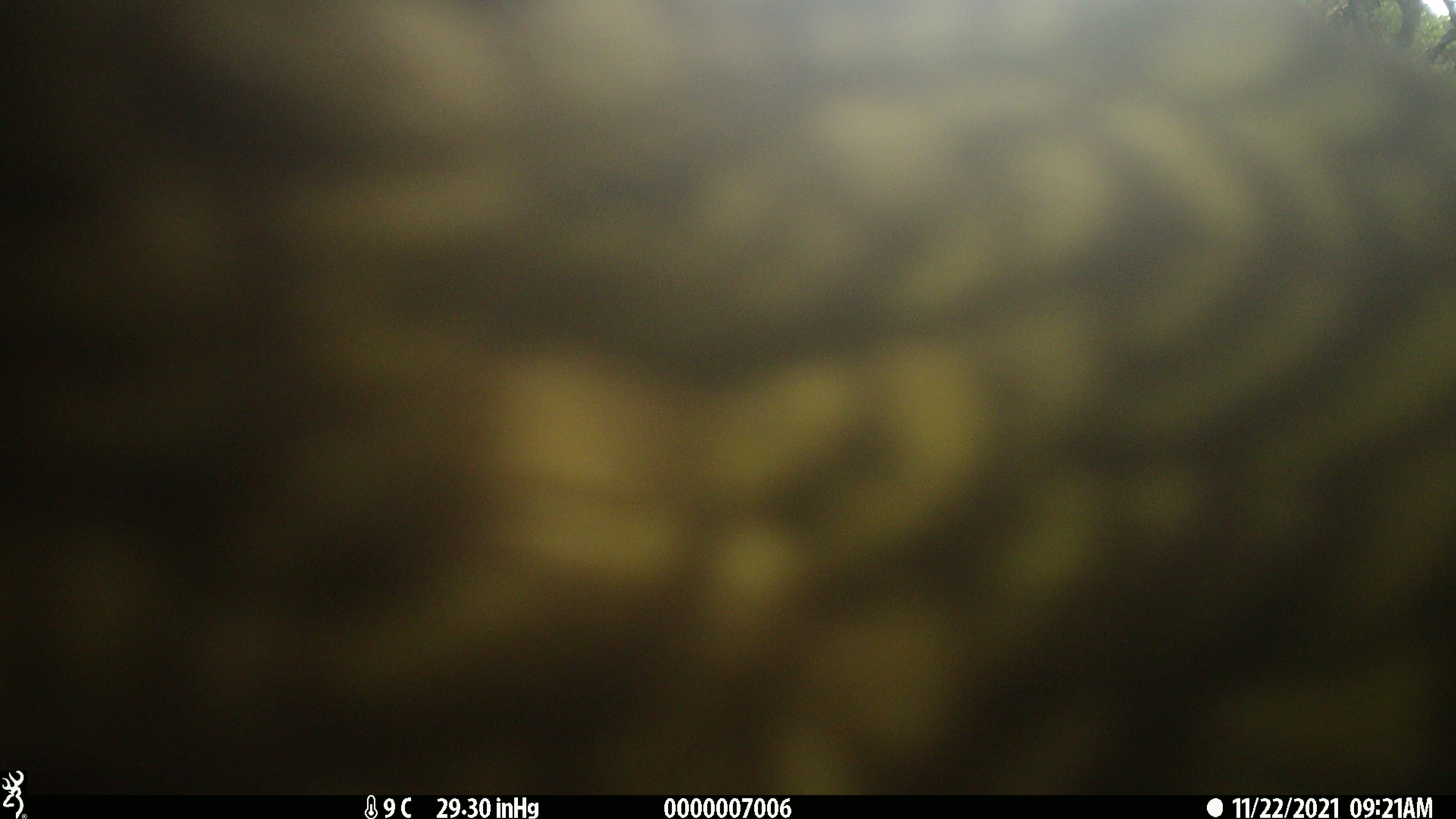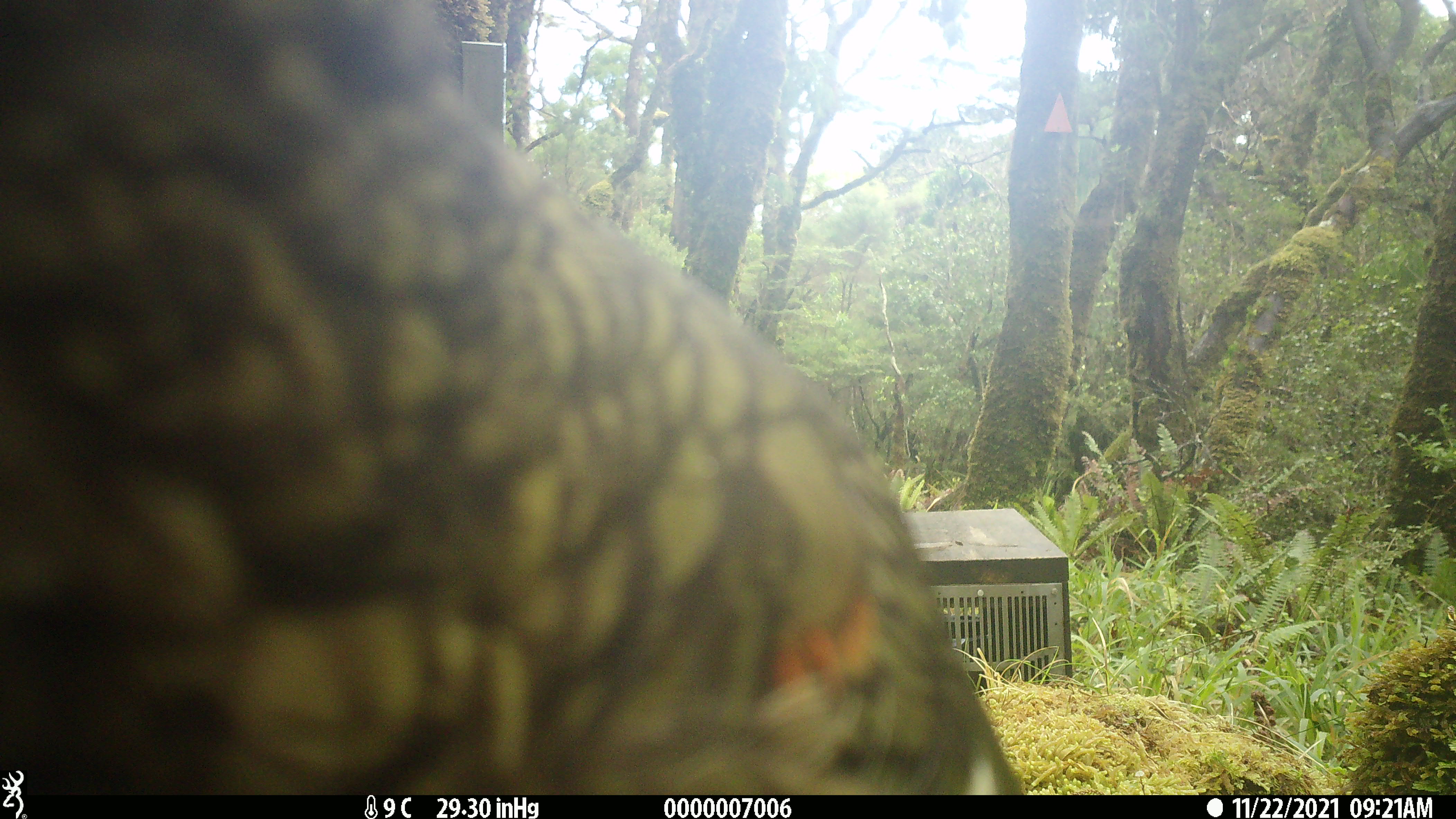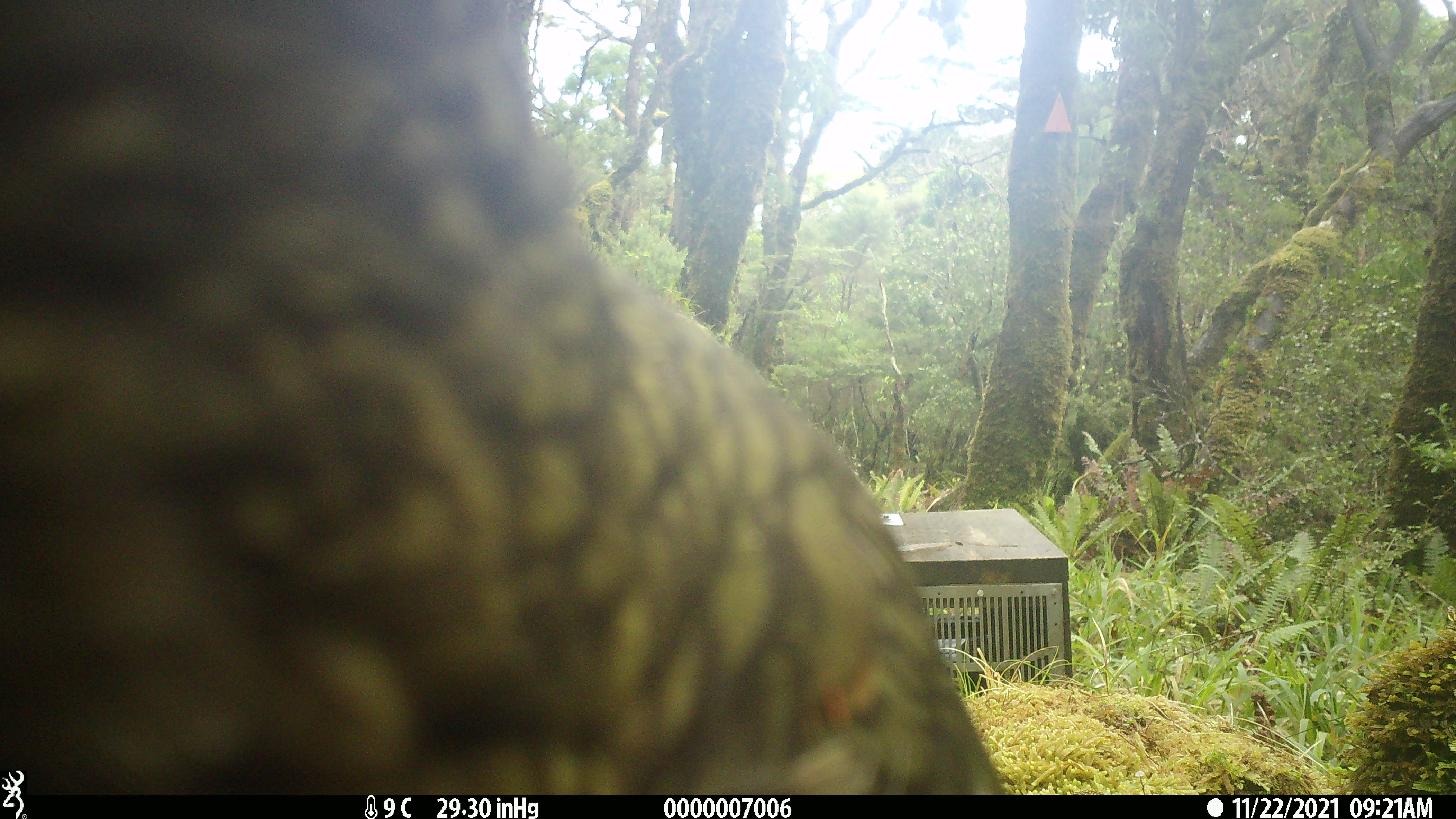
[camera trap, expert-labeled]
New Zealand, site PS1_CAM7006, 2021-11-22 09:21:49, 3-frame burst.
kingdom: Animalia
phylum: Chordata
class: Aves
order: Psittaciformes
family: Strigopidae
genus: Nestor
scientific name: Nestor notabilis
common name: kea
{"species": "kea (Nestor notabilis)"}